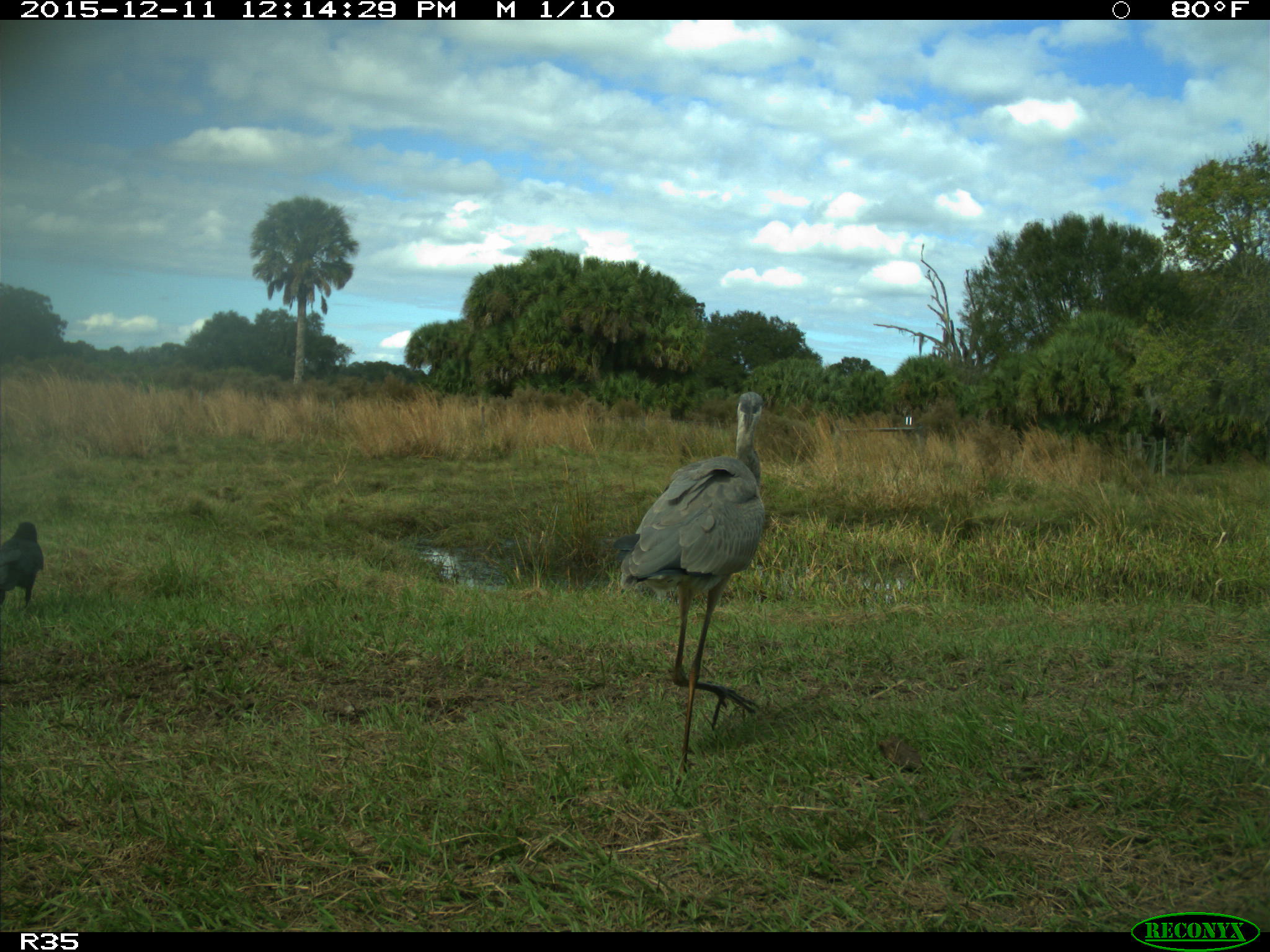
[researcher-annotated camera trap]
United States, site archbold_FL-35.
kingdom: Animalia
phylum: Chordata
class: Aves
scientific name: Aves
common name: birds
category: unidentified bird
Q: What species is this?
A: Unidentified bird (birds) (Aves).